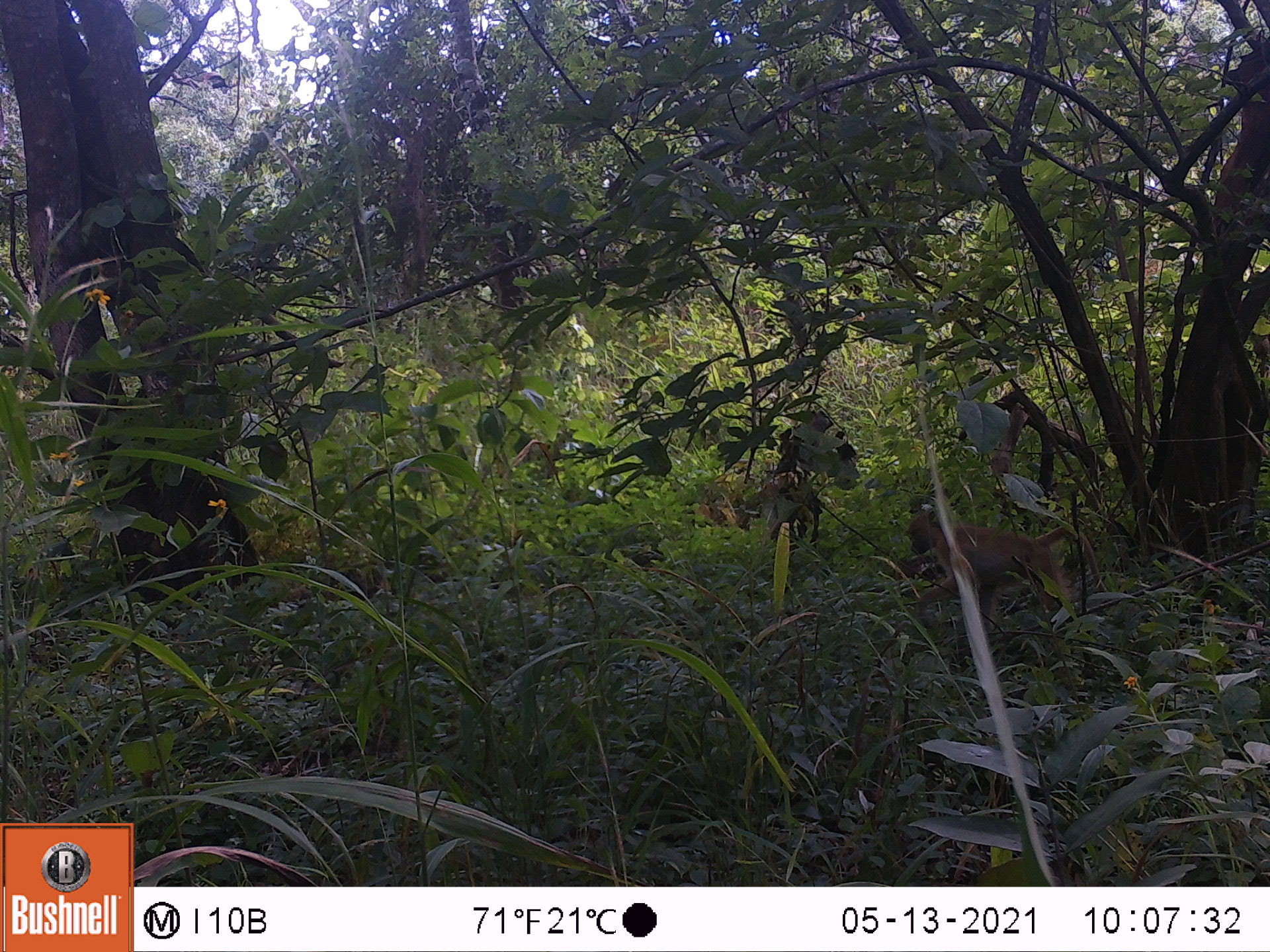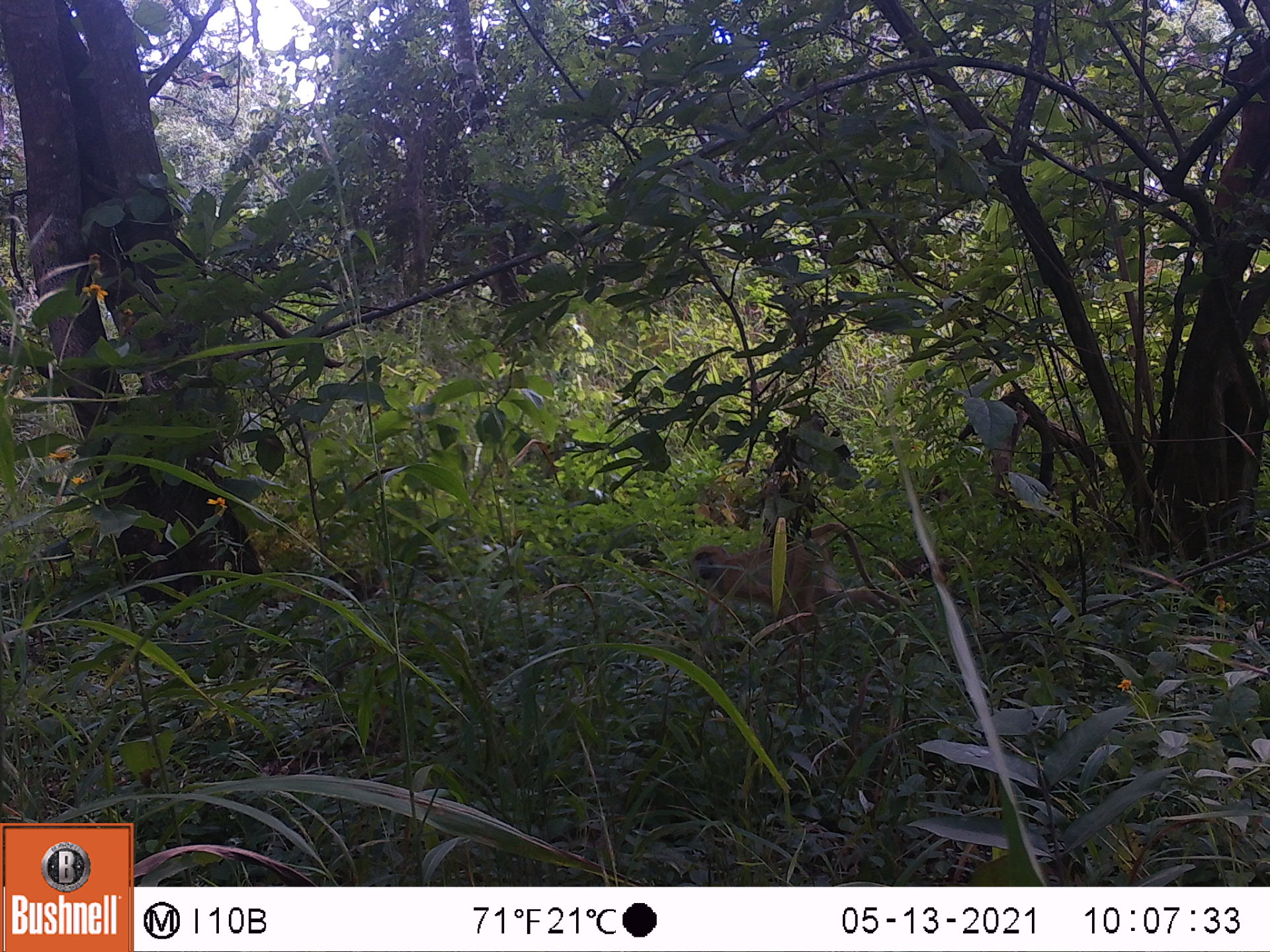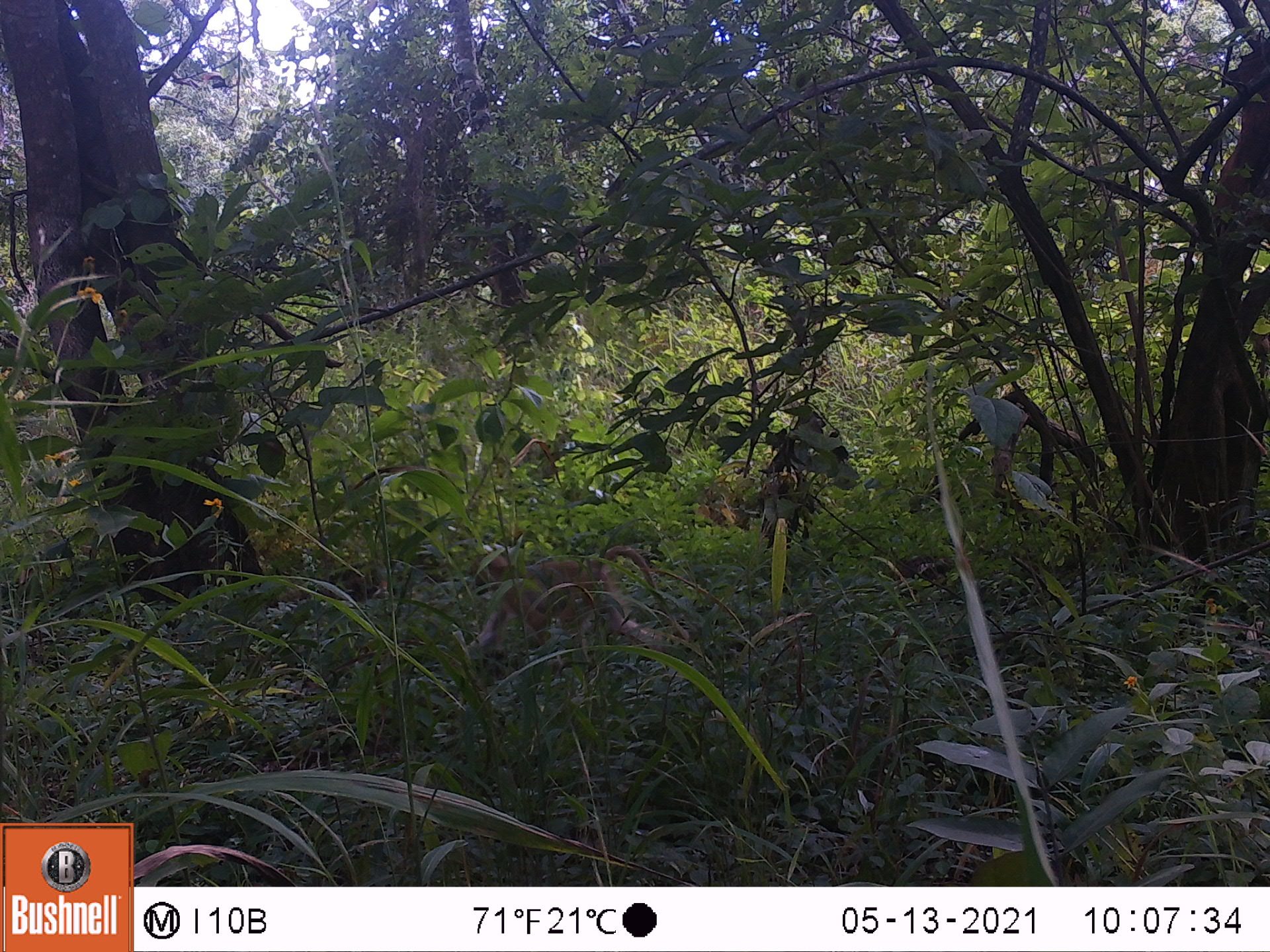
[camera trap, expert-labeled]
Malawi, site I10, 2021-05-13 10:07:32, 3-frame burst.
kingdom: Animalia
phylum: Chordata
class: Mammalia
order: Primates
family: Cercopithecidae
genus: Papio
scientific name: Papio cynocephalus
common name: yellow baboon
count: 1